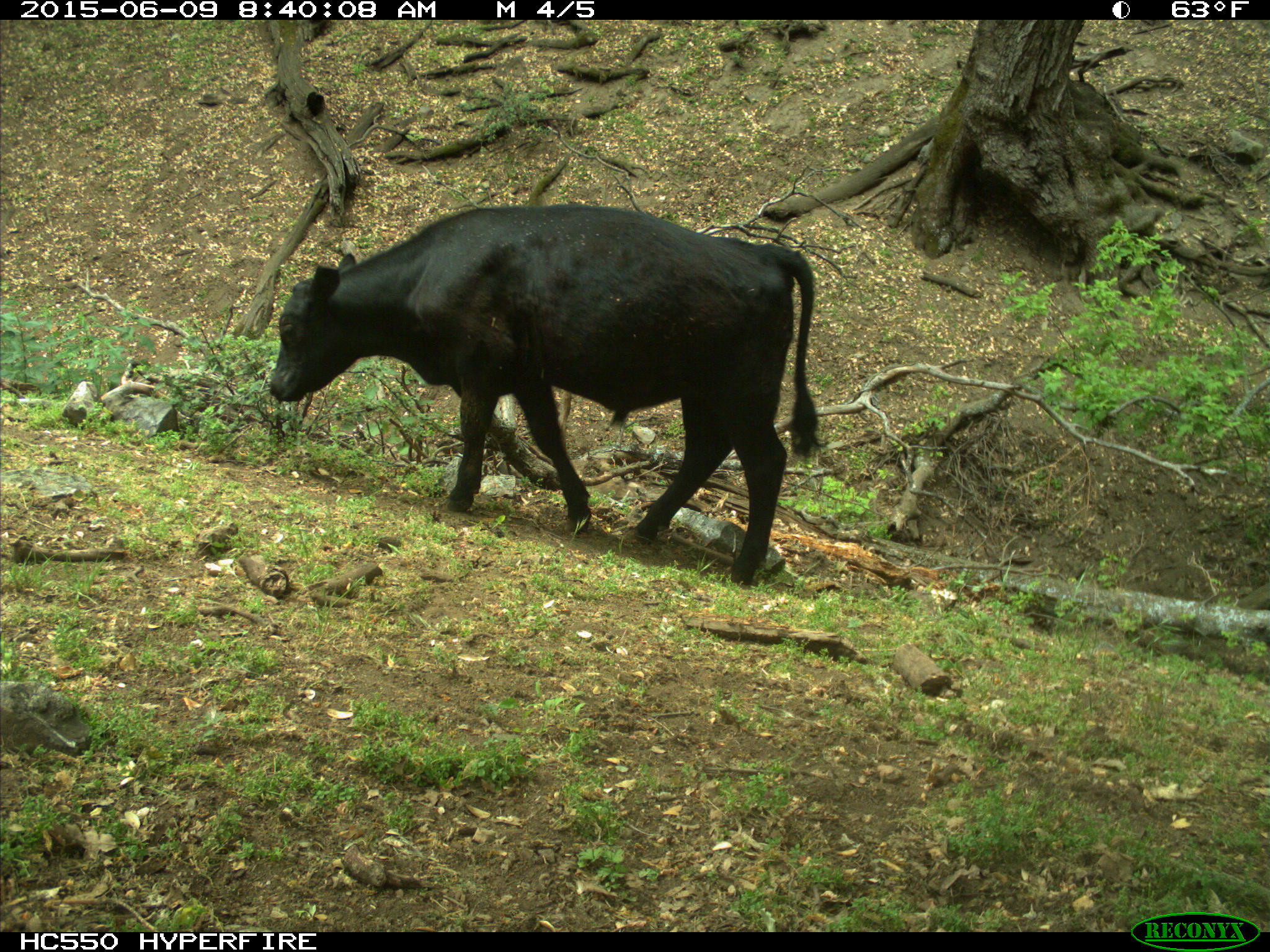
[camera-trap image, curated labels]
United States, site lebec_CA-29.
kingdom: Animalia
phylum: Chordata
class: Mammalia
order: Artiodactyla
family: Bovidae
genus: Bos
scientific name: Bos taurus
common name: domestic cow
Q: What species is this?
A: Bos taurus (domestic cow).